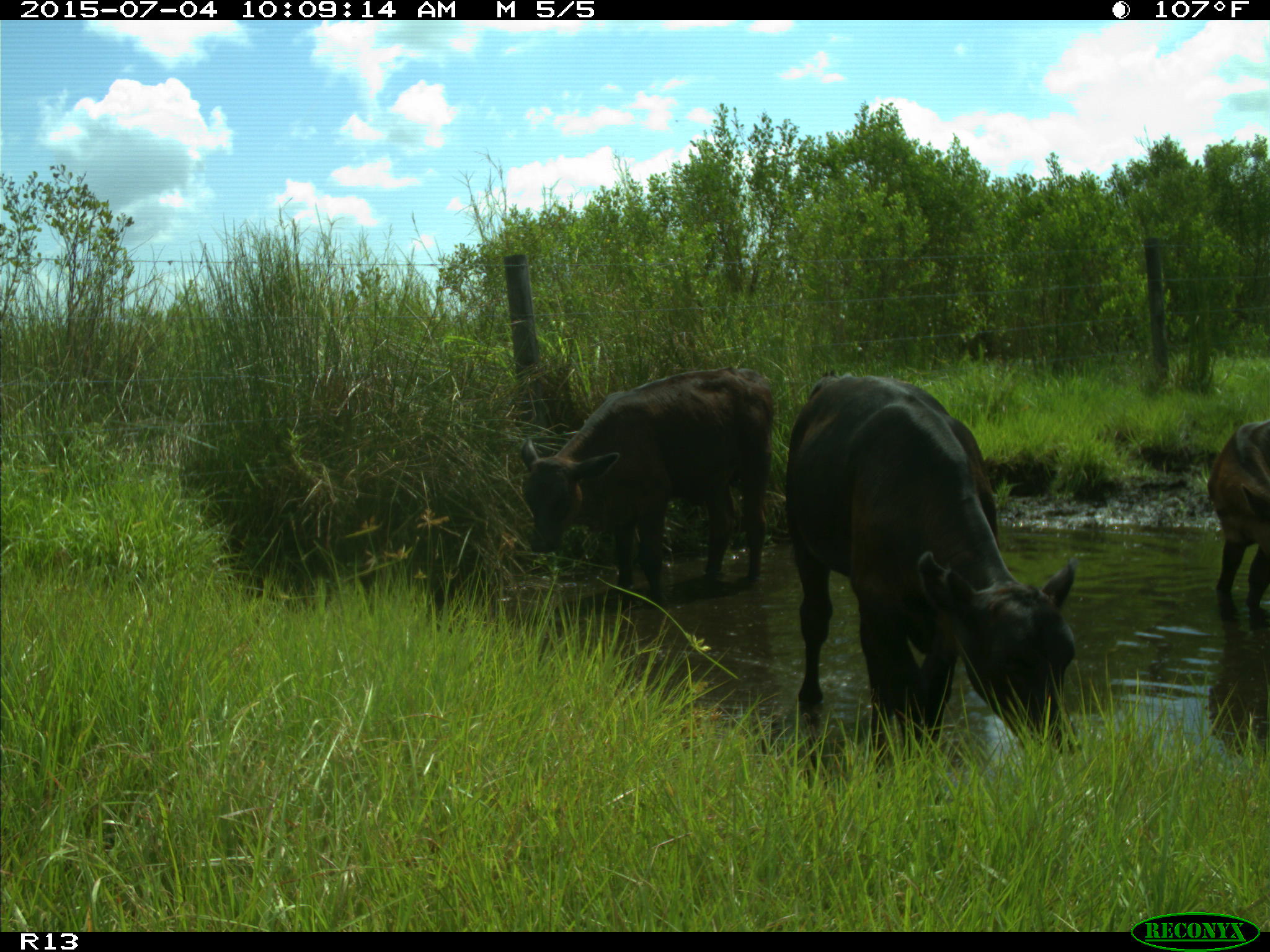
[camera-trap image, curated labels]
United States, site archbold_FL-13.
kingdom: Animalia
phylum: Chordata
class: Mammalia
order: Artiodactyla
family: Bovidae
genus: Bos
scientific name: Bos taurus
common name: domestic cow